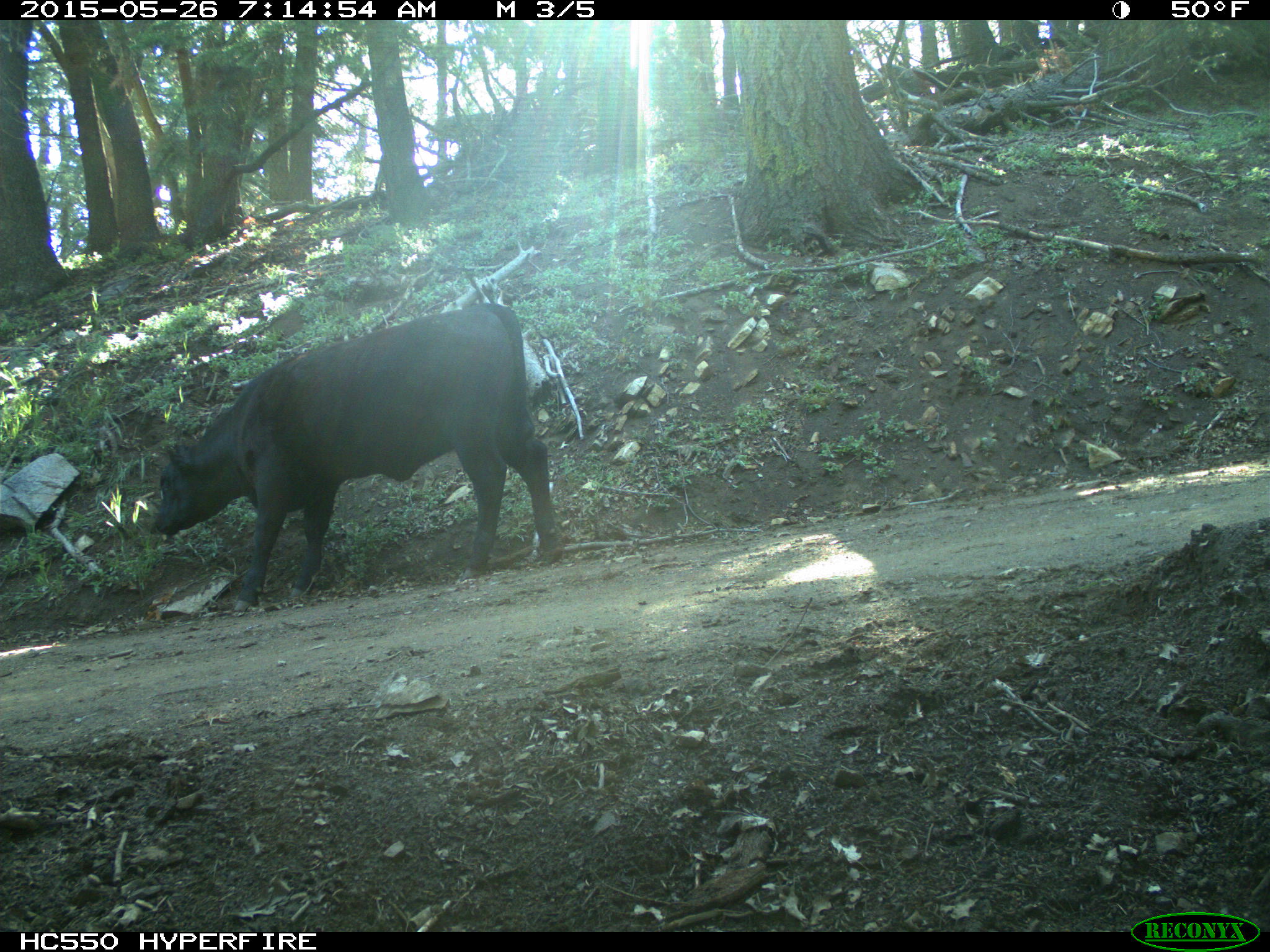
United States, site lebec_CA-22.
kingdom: Animalia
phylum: Chordata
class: Mammalia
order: Artiodactyla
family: Bovidae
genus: Bos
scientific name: Bos taurus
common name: domestic cow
Bos taurus (domestic cow).